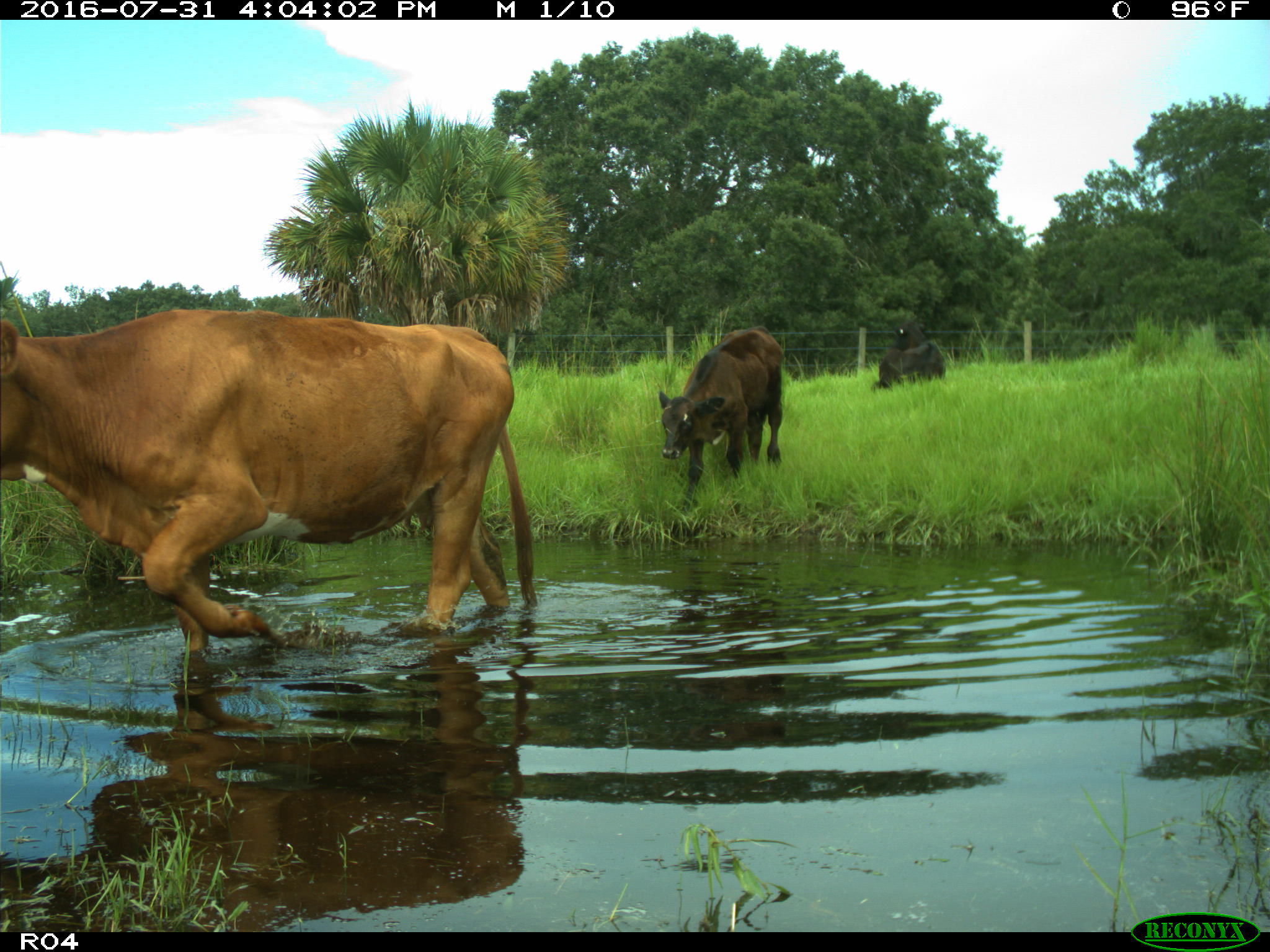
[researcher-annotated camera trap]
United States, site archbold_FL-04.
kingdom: Animalia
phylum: Chordata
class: Mammalia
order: Artiodactyla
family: Bovidae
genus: Bos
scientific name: Bos taurus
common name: domestic cow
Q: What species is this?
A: Bos taurus (domestic cow).